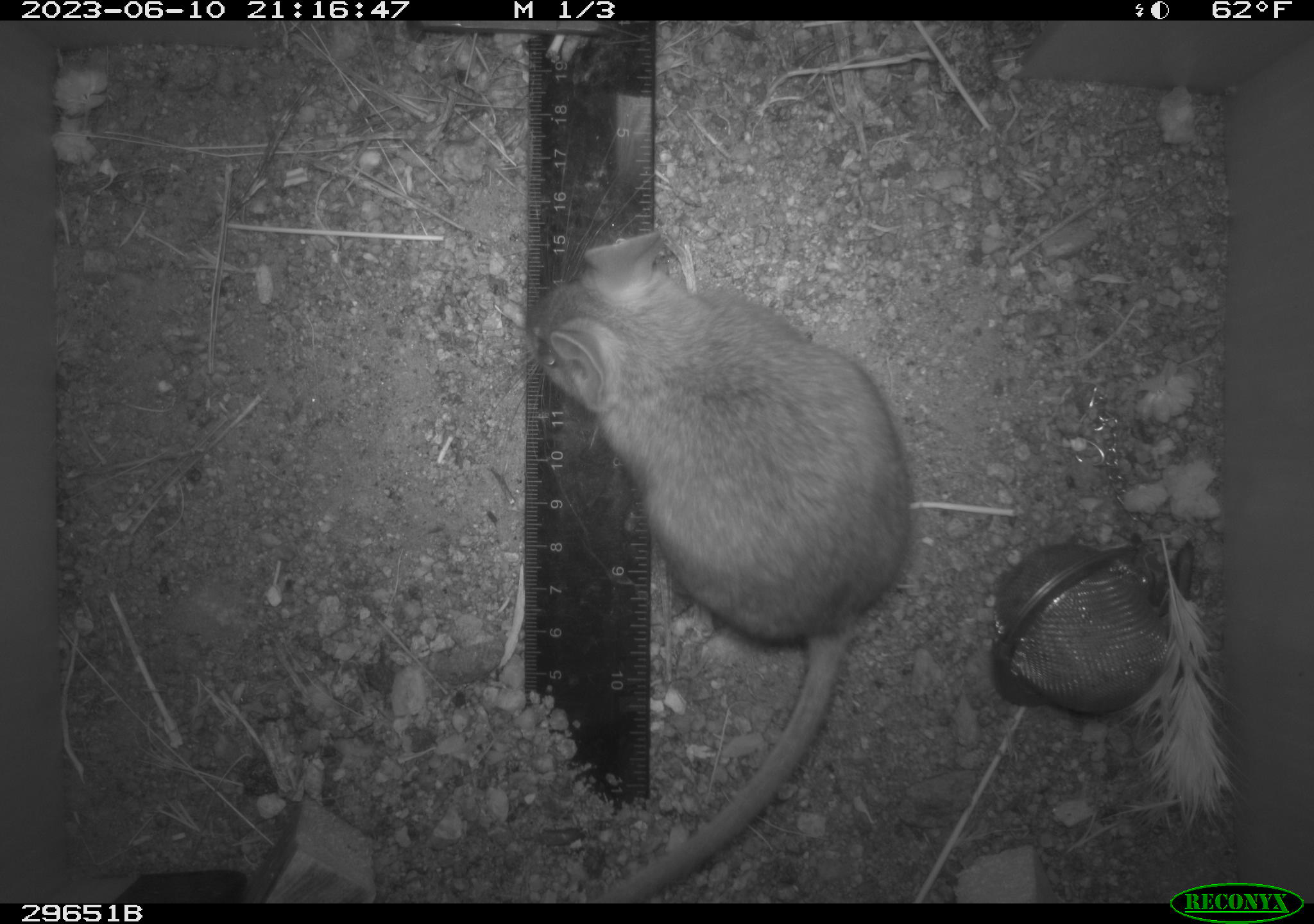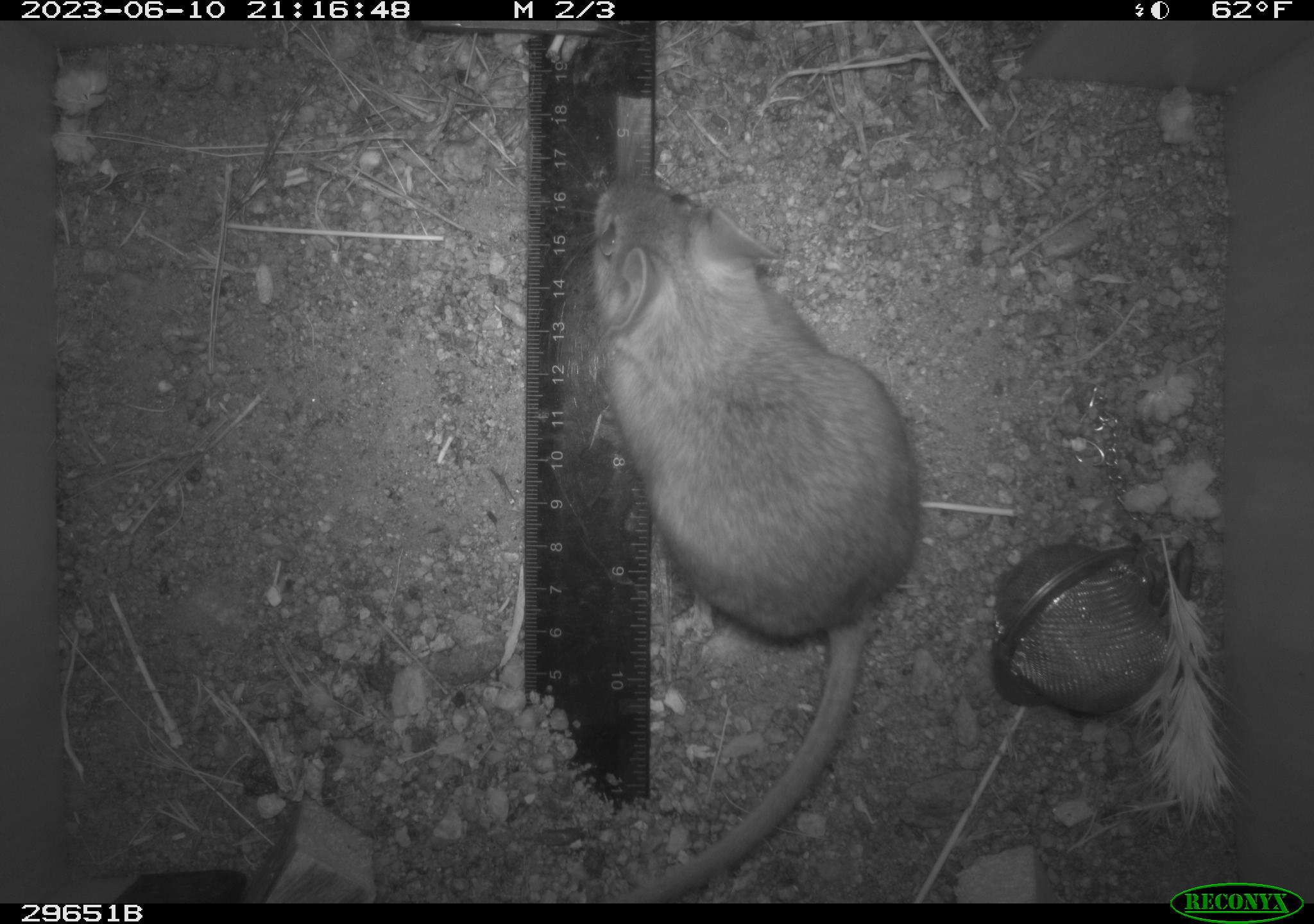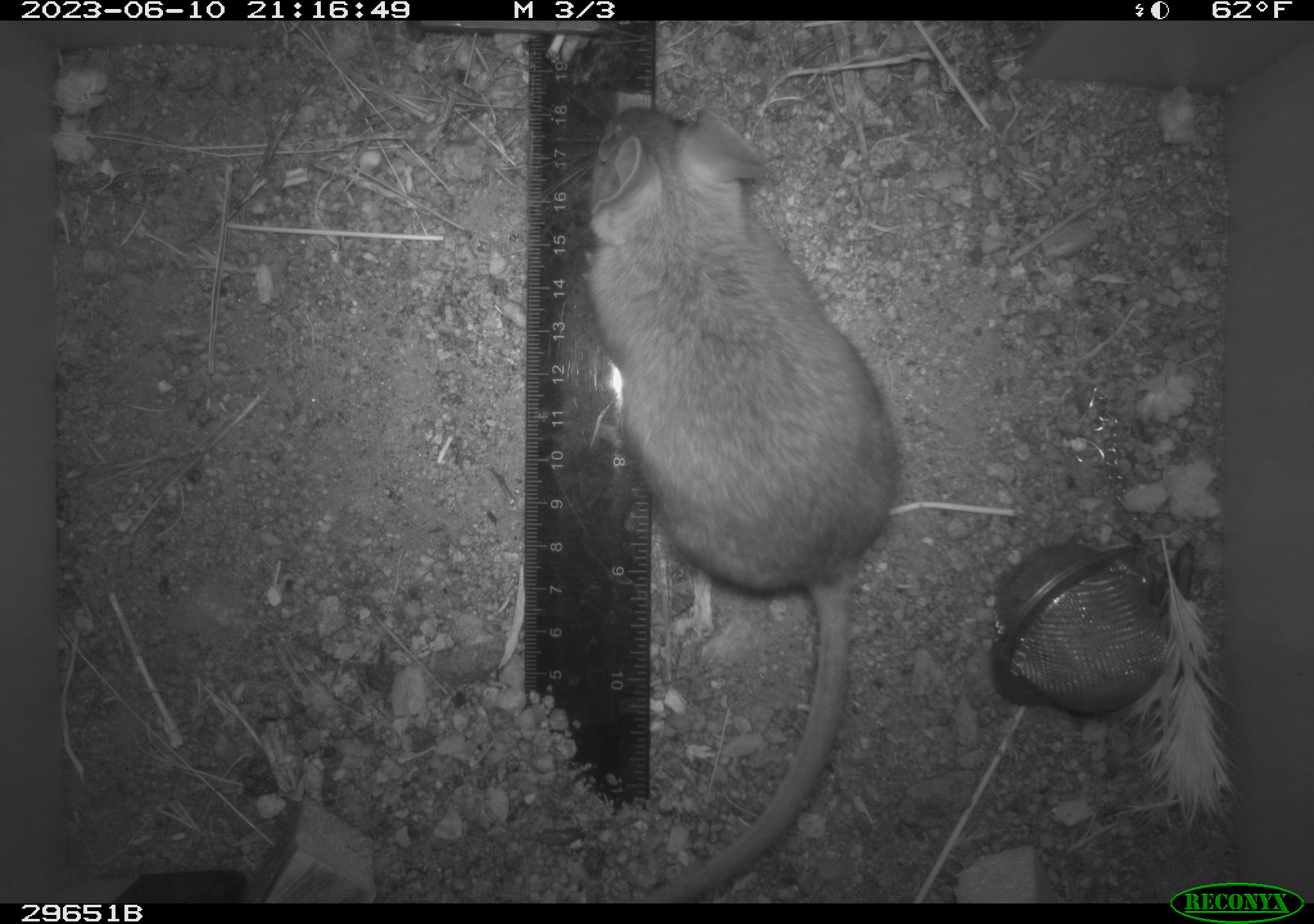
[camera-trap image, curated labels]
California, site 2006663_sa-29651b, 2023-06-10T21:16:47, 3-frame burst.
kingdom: Animalia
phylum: Chordata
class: Mammalia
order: Rodentia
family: Cricetidae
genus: Neotoma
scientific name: Neotoma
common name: pack rat or woodrat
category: neotoma species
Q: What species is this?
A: Neotoma species (pack rat or woodrat) (Neotoma).